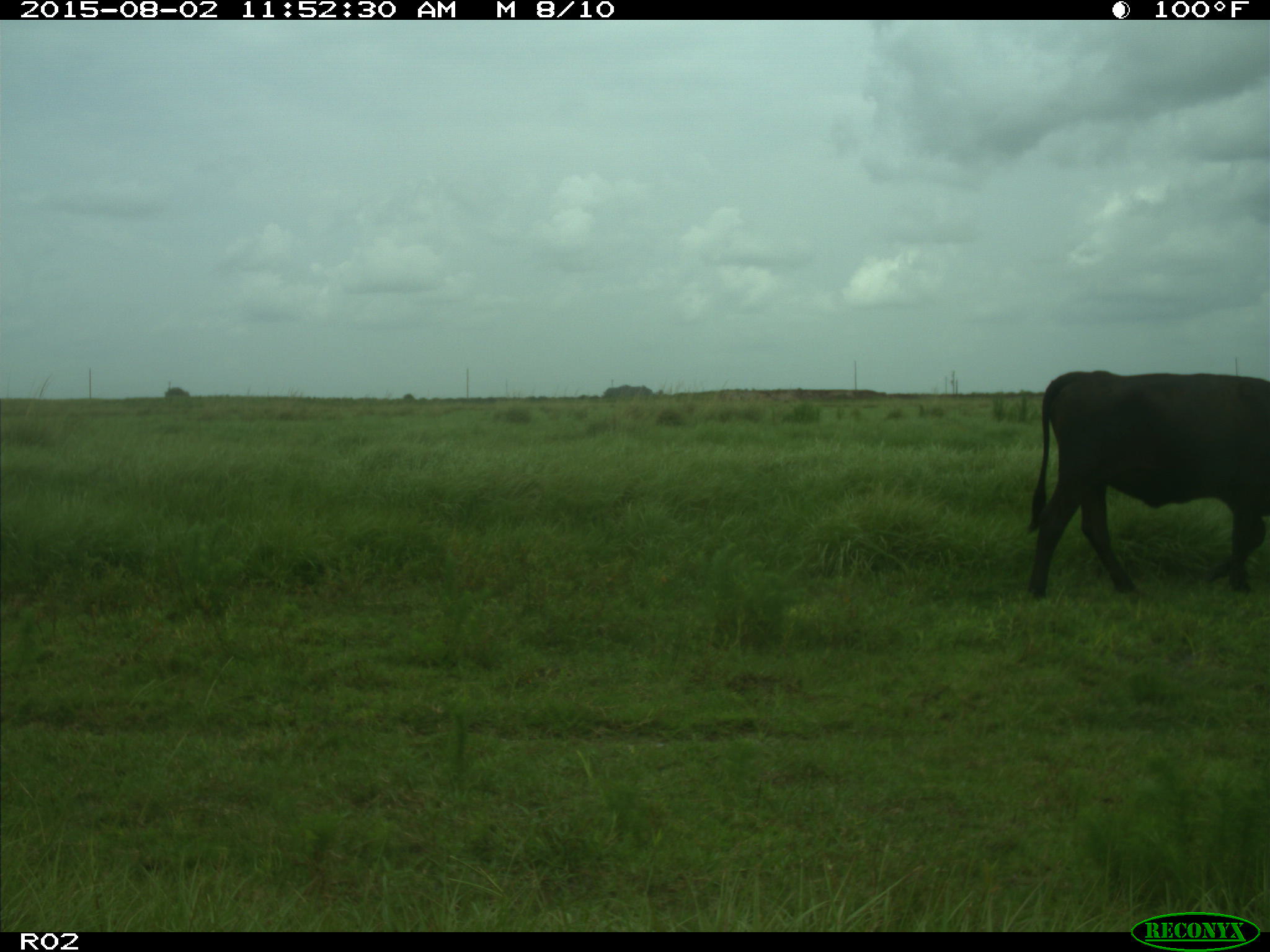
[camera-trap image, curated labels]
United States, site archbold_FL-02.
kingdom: Animalia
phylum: Chordata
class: Mammalia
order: Artiodactyla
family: Bovidae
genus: Bos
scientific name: Bos taurus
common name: domestic cow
Bos taurus (domestic cow).